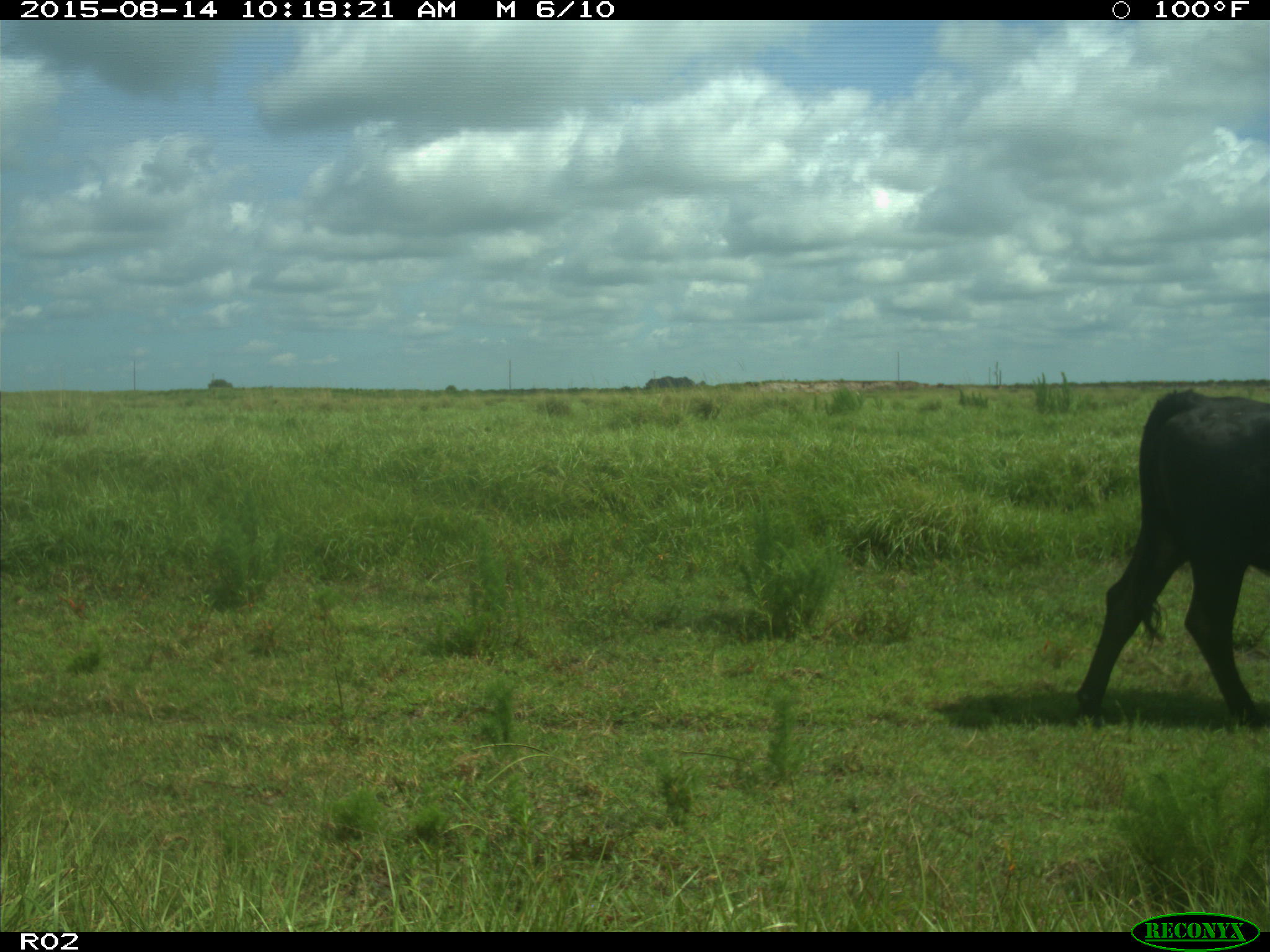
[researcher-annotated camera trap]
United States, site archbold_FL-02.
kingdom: Animalia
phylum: Chordata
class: Mammalia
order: Artiodactyla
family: Bovidae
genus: Bos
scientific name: Bos taurus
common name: domestic cow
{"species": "Bos taurus (domestic cow)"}